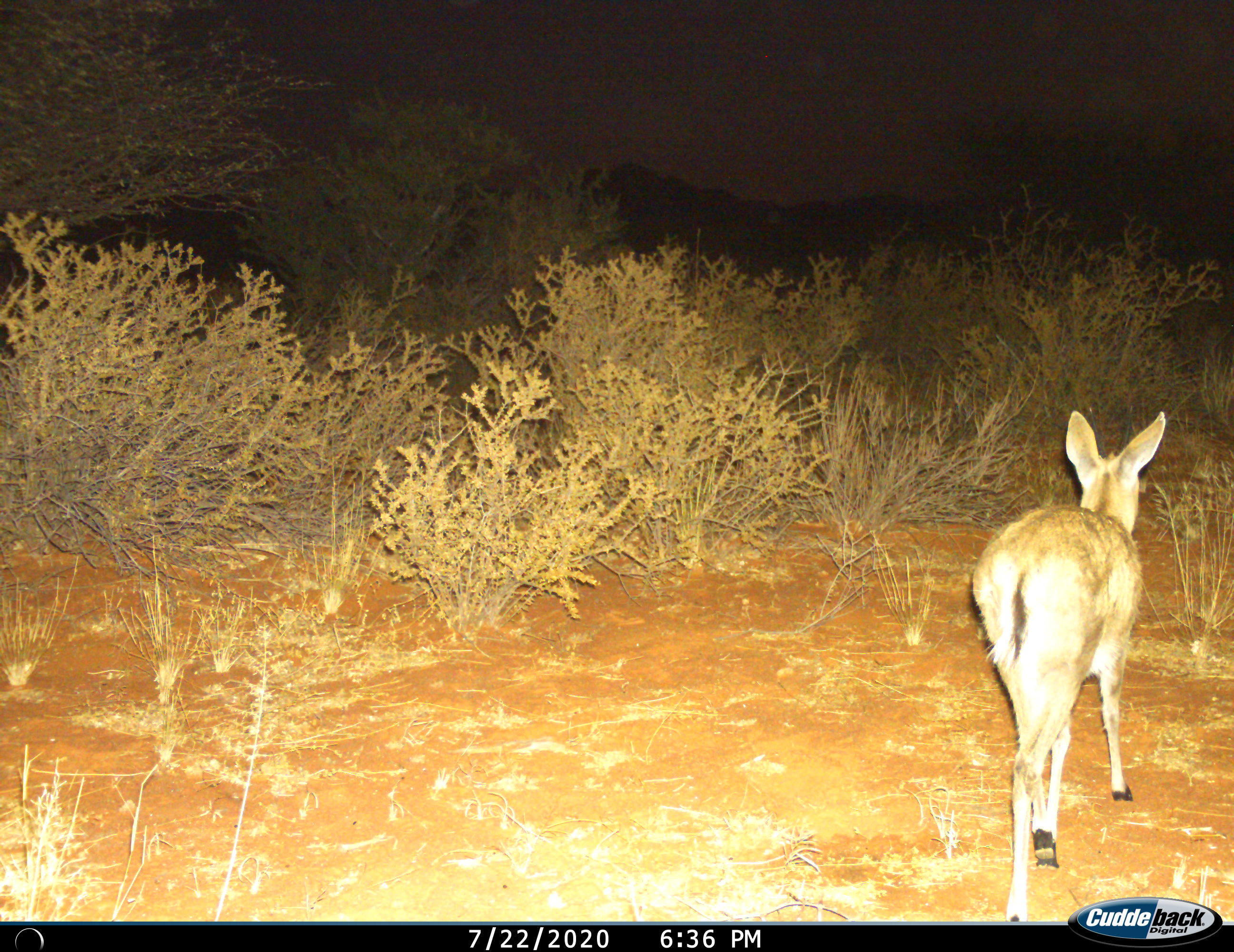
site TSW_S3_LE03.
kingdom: Animalia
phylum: Chordata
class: Mammalia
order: Artiodactyla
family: Bovidae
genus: Sylvicapra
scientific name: Sylvicapra grimmia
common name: common duiker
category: duikercommongrey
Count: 1.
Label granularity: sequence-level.